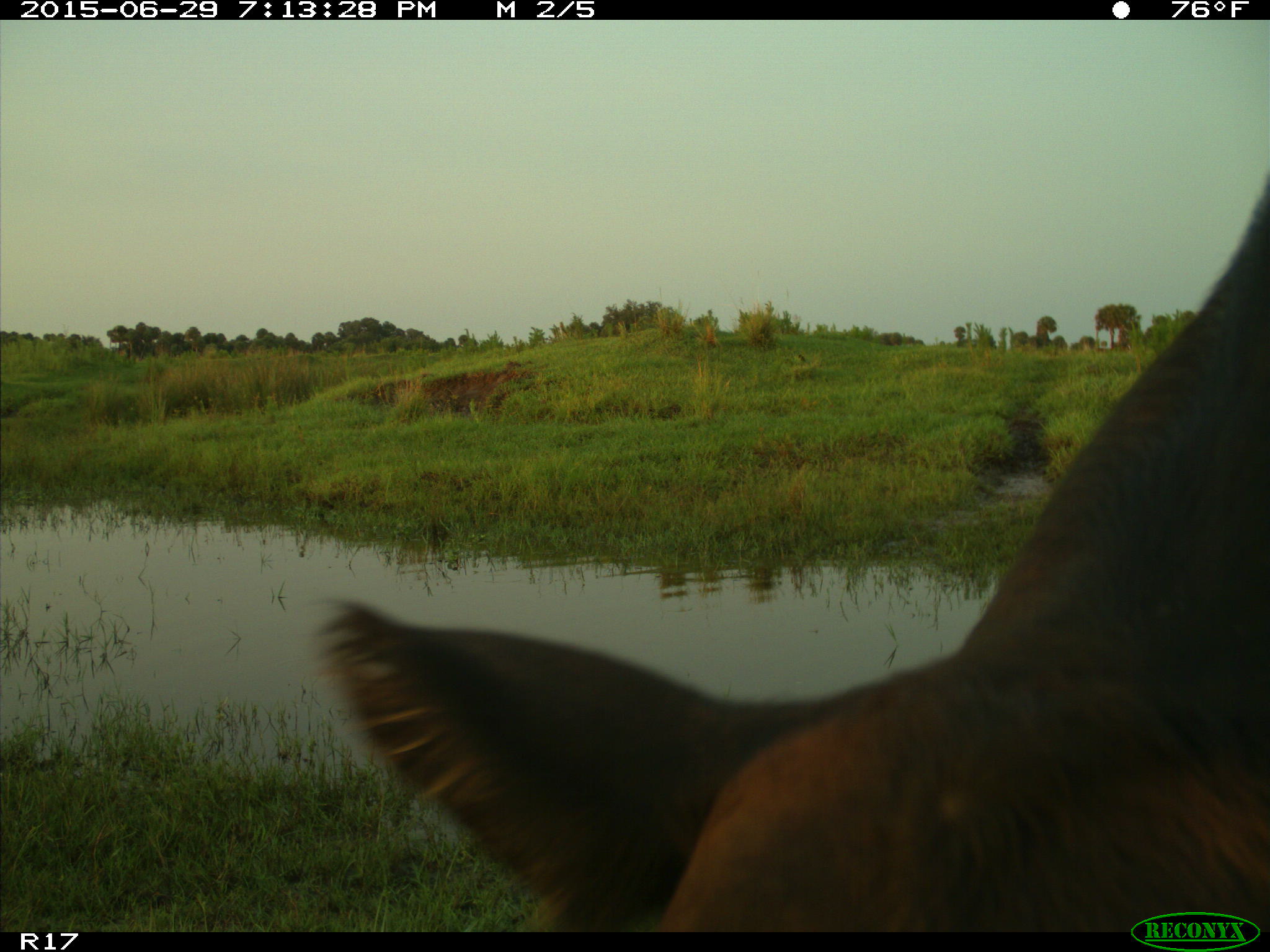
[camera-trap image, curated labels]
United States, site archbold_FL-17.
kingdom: Animalia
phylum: Chordata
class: Mammalia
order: Artiodactyla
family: Bovidae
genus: Bos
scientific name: Bos taurus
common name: domestic cow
Bos taurus (domestic cow).